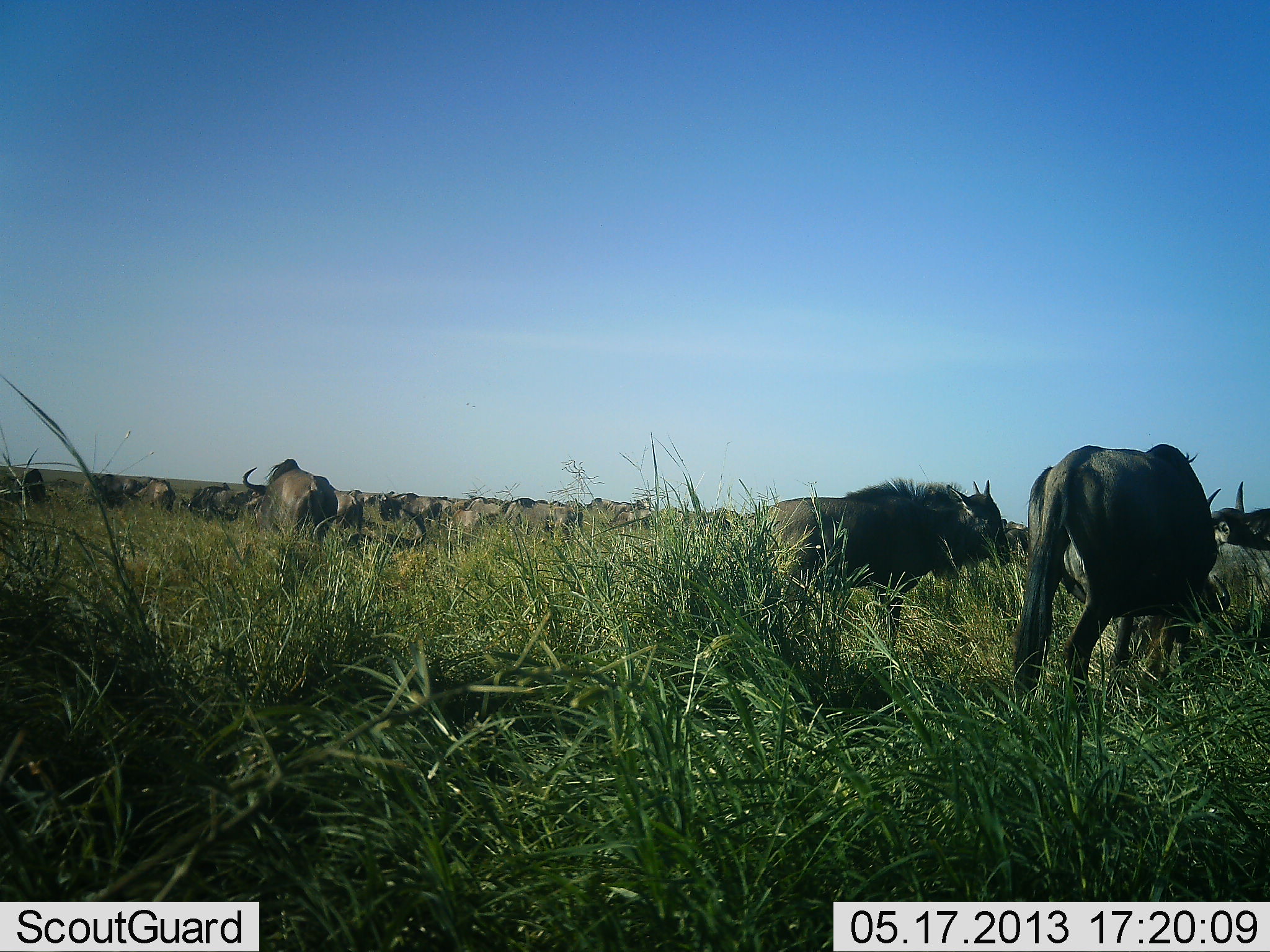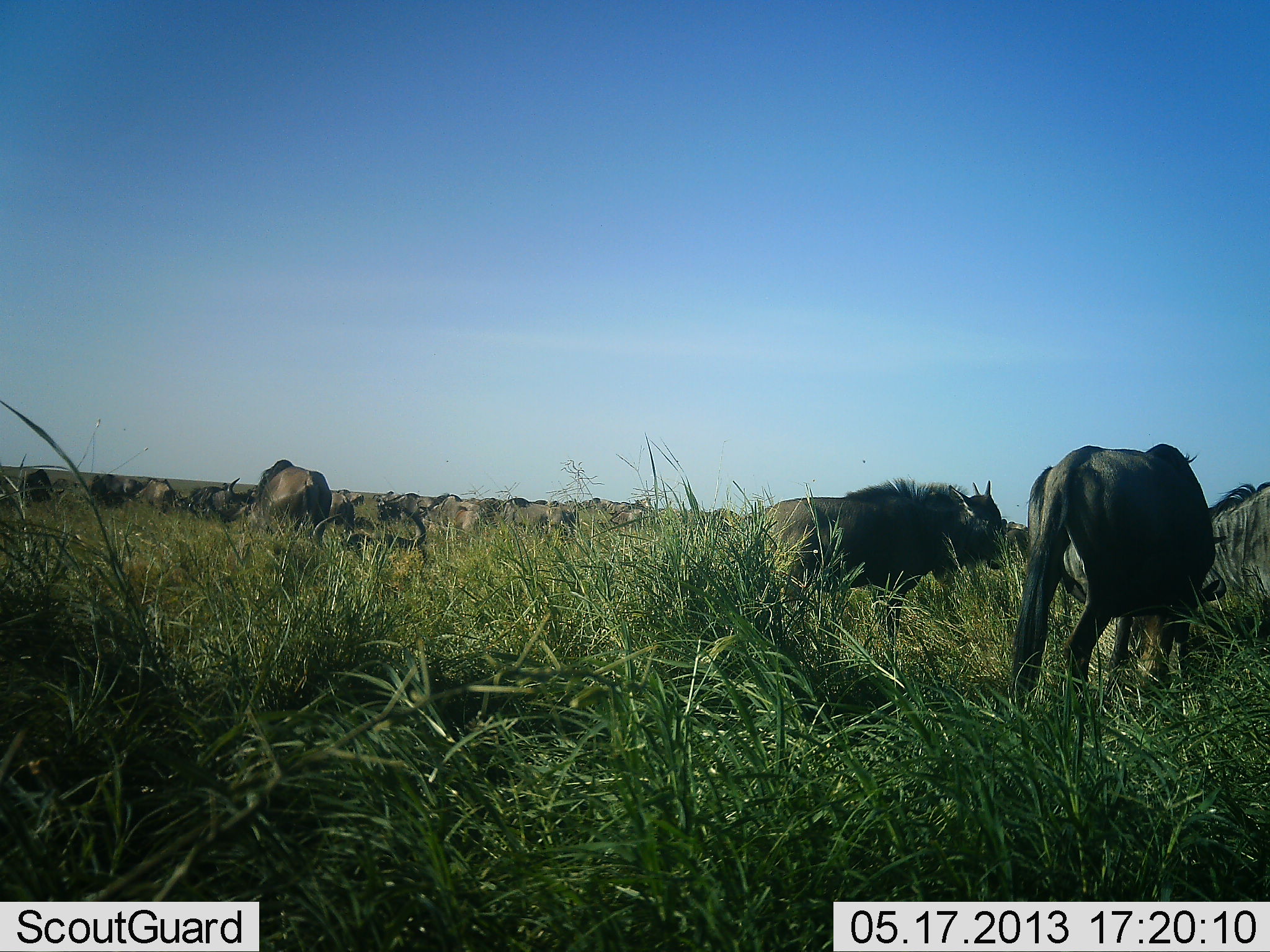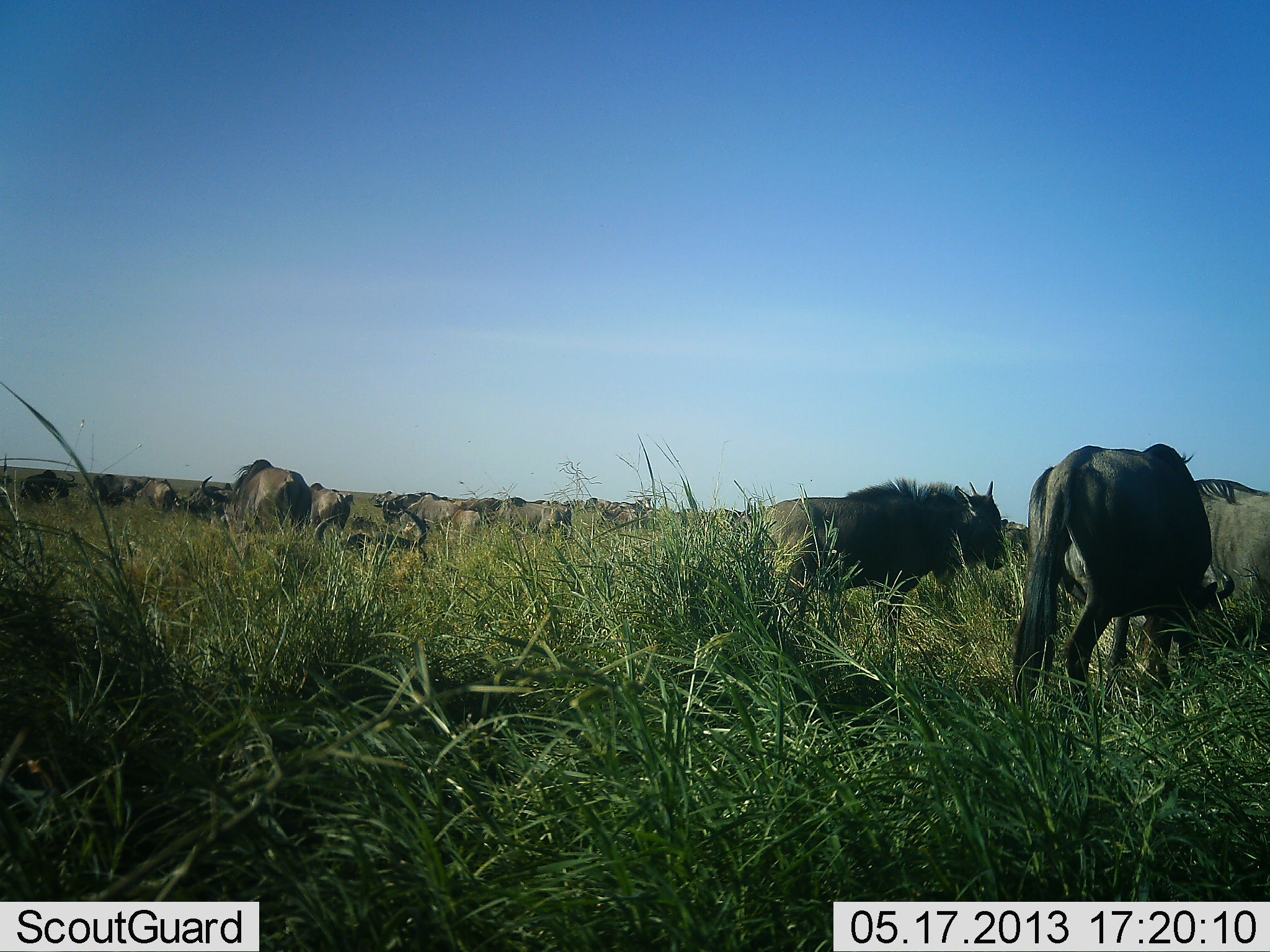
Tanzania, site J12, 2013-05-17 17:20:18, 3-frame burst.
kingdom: Animalia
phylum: Chordata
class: Mammalia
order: Artiodactyla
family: Bovidae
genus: Connochaetes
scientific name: Connochaetes taurinus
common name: blue wildebeest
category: wildebeest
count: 11-50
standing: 68%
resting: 9%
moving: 32%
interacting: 0%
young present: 5%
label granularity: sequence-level